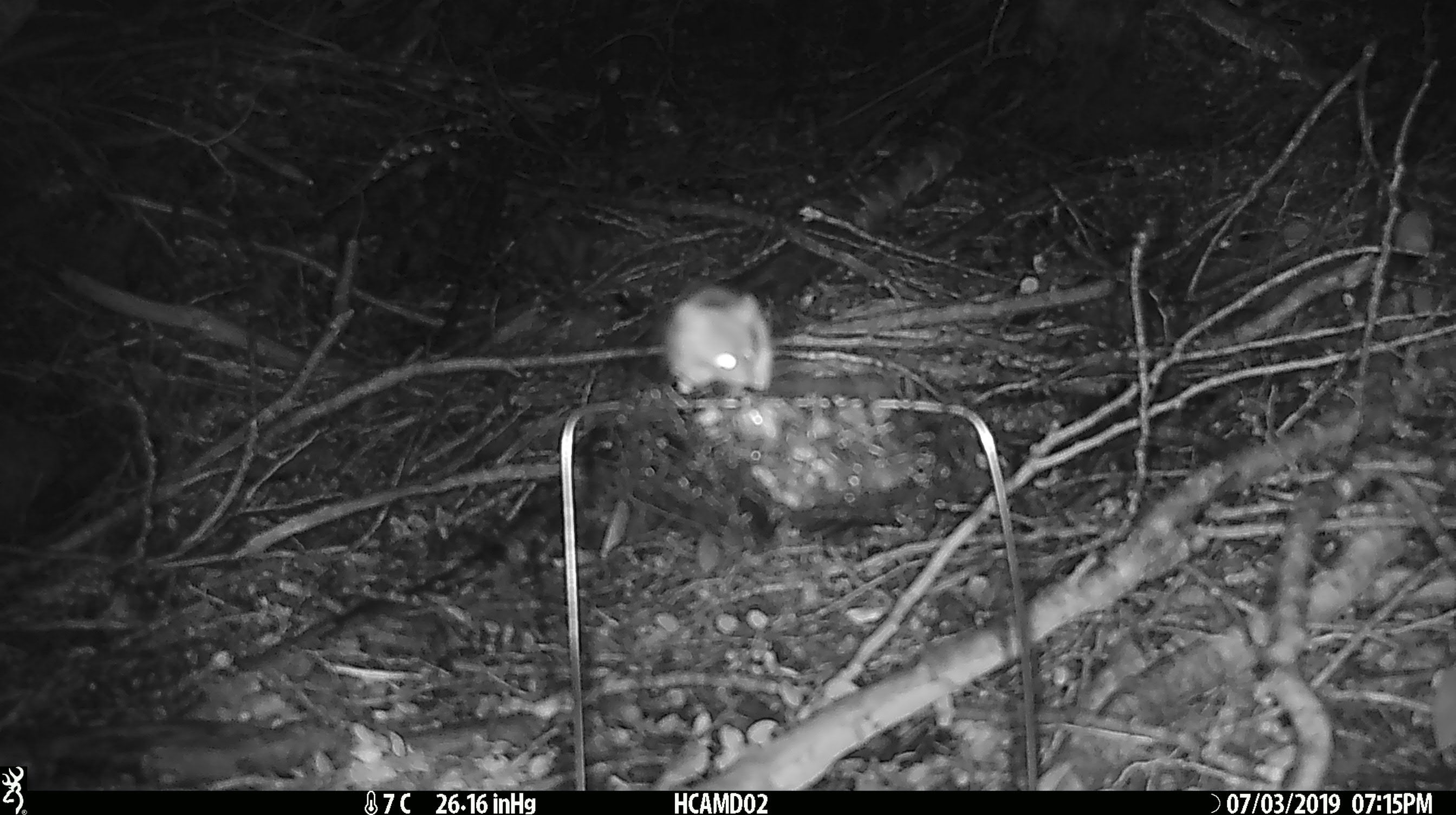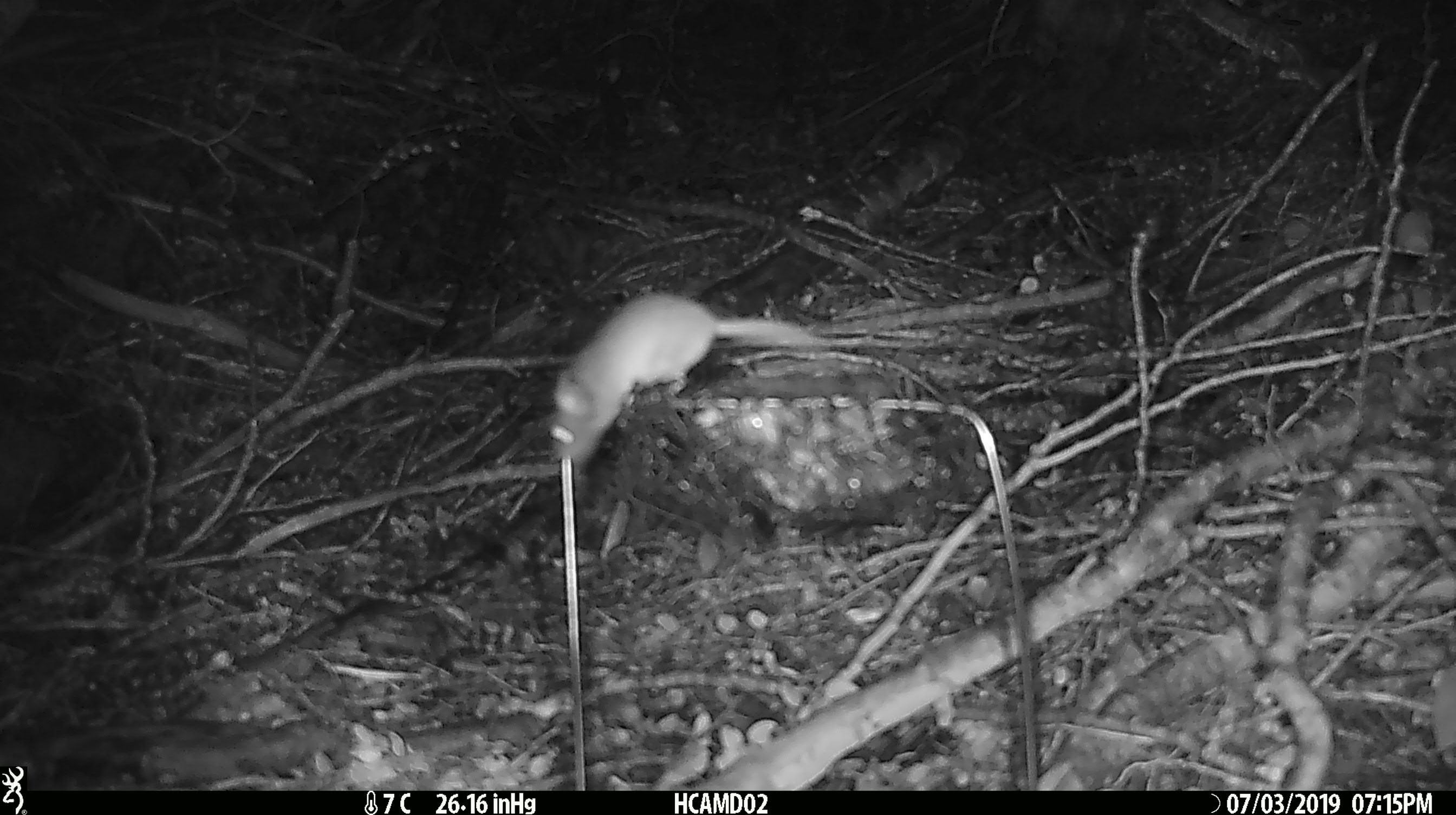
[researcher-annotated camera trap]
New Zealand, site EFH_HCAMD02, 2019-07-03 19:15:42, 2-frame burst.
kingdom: Animalia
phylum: Chordata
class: Mammalia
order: Rodentia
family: Muridae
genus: Mus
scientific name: Mus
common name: mouse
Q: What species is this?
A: Mouse (Mus).